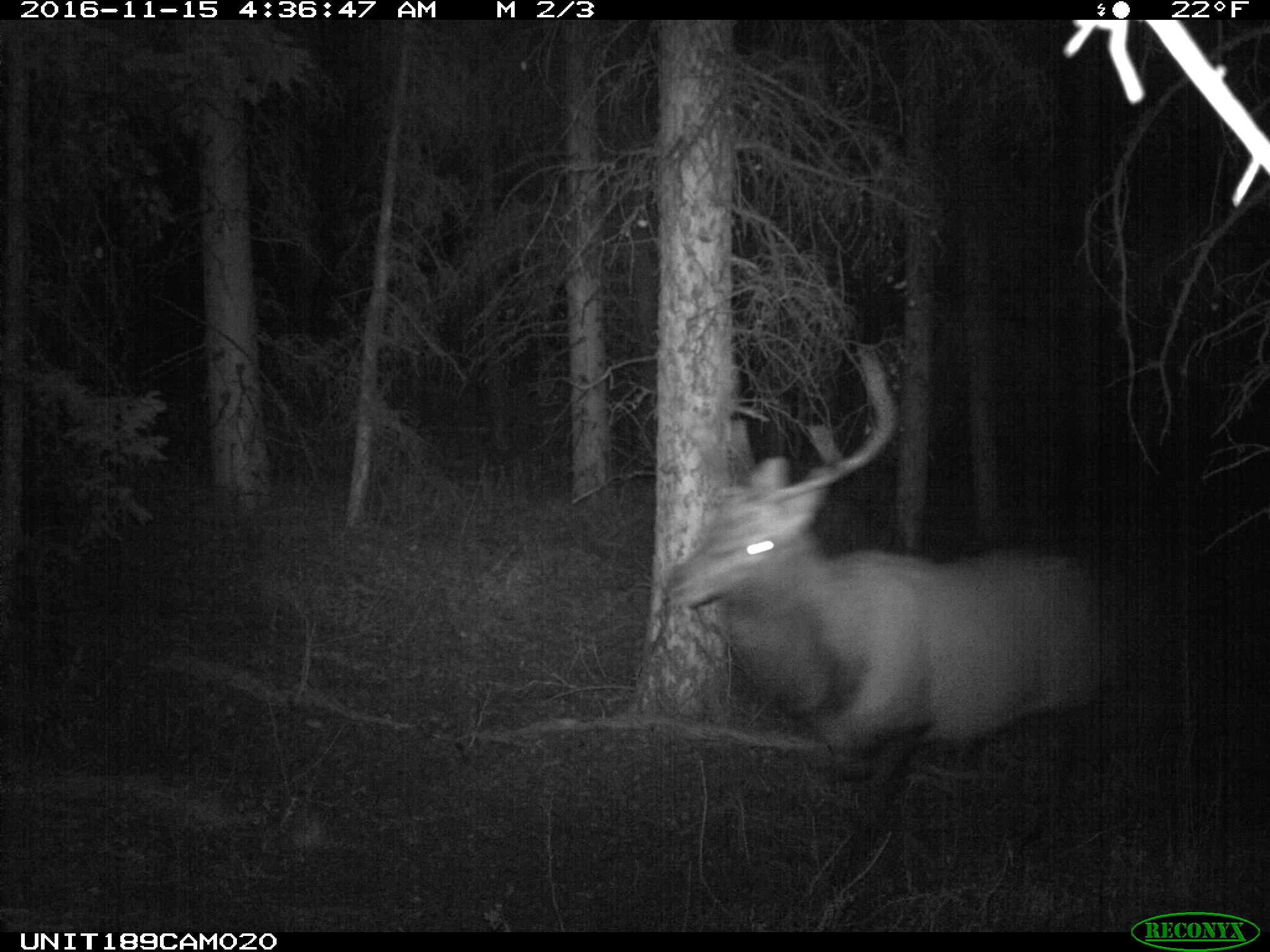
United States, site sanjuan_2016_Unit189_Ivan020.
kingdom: Animalia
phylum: Chordata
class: Mammalia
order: Artiodactyla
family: Cervidae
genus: Cervus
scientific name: Cervus elaphus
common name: red deer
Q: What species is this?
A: Cervus elaphus (red deer).